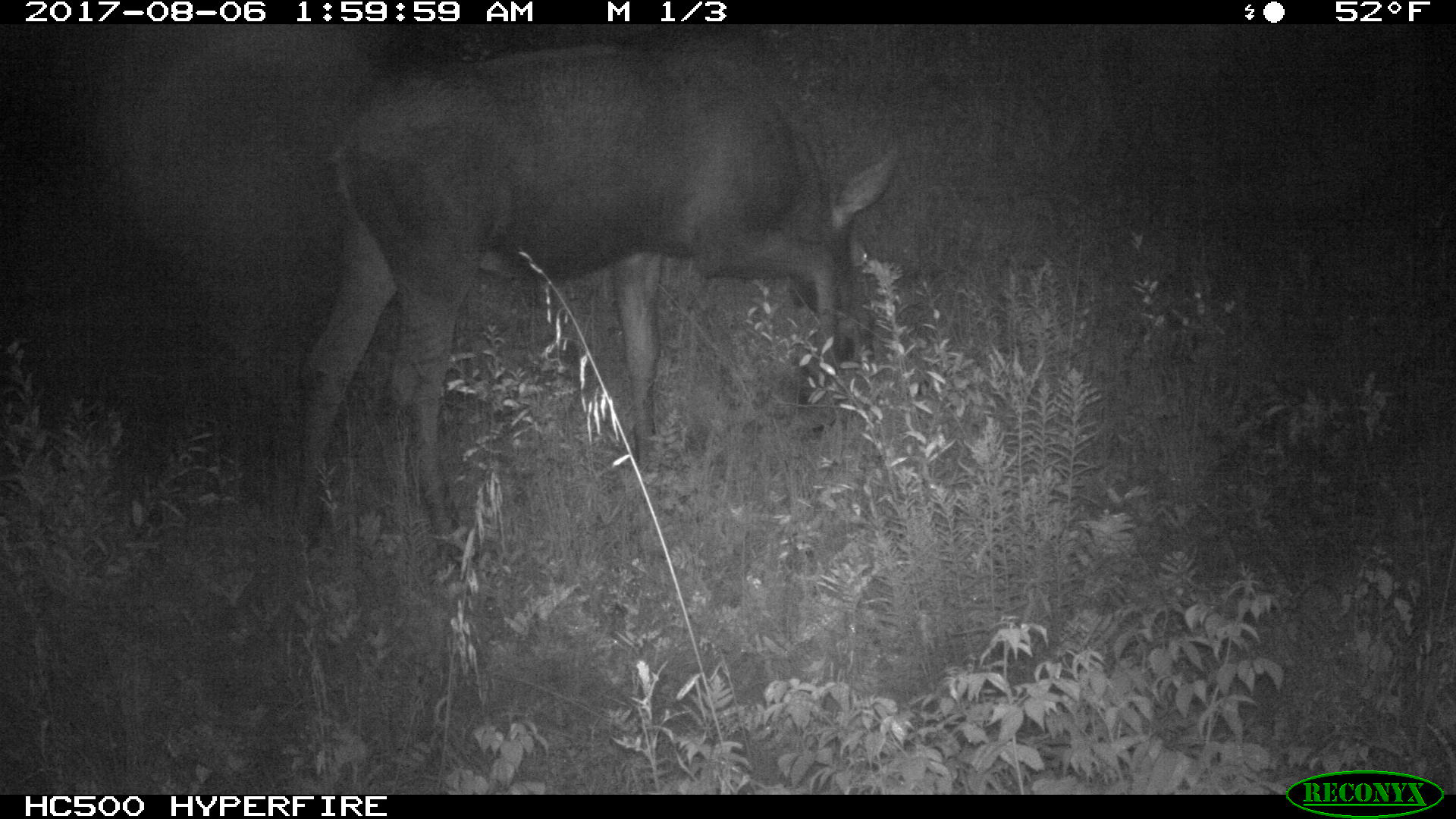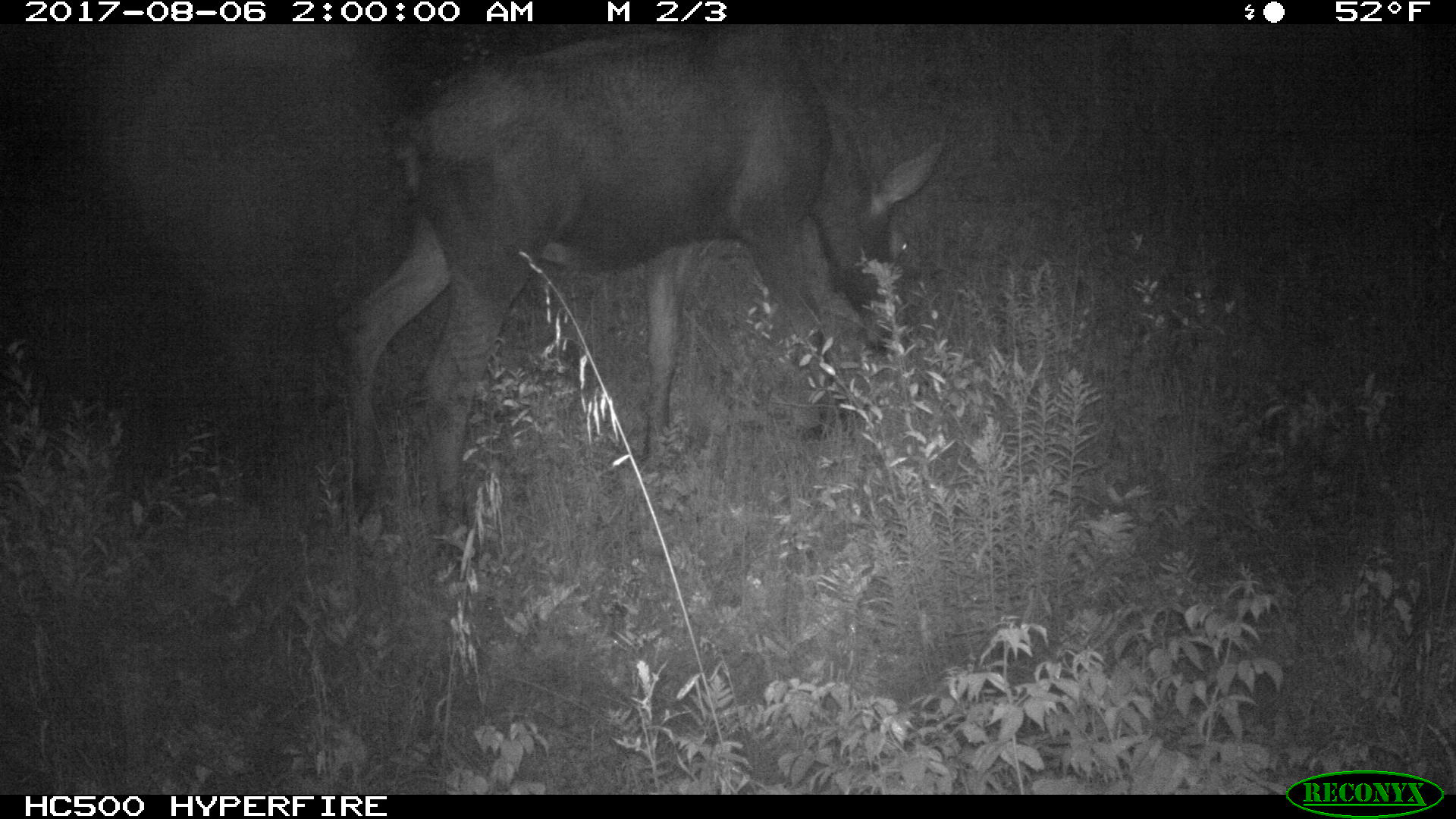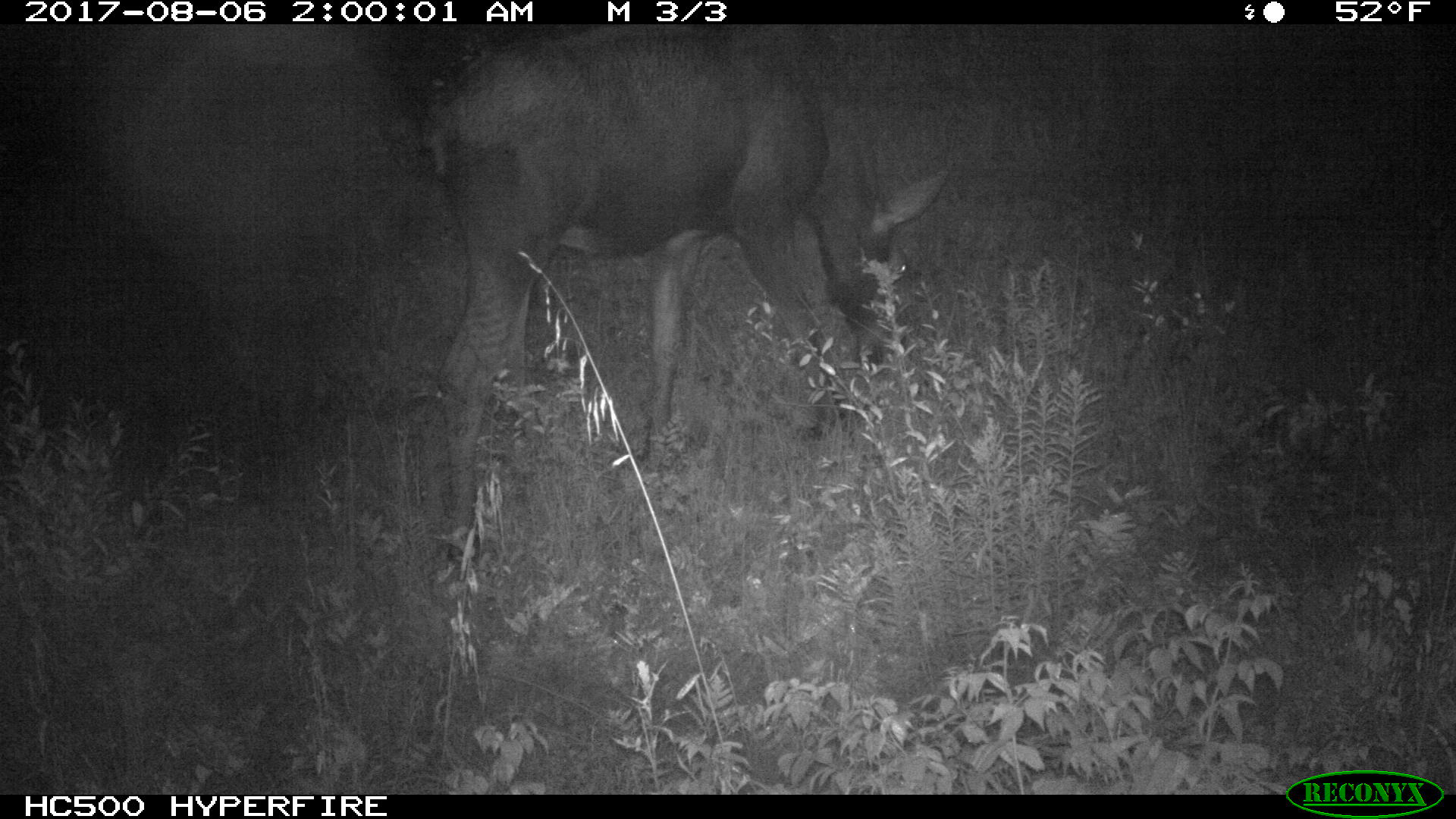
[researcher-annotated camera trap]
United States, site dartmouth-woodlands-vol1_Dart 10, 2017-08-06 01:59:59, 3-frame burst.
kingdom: Animalia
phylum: Chordata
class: Mammalia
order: Artiodactyla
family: Cervidae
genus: Alces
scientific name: Alces alces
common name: moose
Moose (Alces alces).